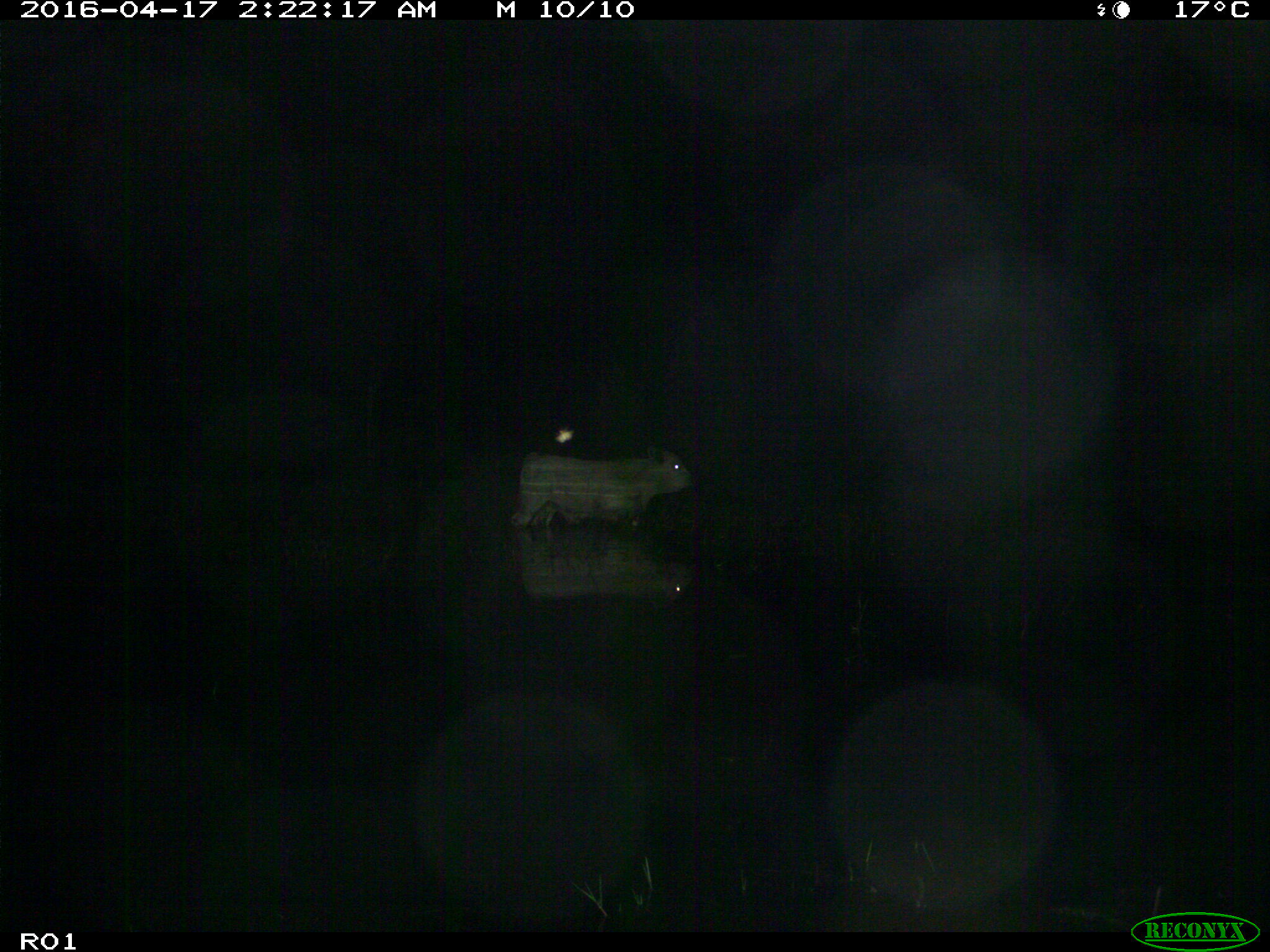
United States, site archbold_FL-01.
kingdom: Animalia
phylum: Chordata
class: Mammalia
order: Artiodactyla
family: Bovidae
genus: Bos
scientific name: Bos taurus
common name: domestic cow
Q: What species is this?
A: Bos taurus (domestic cow).